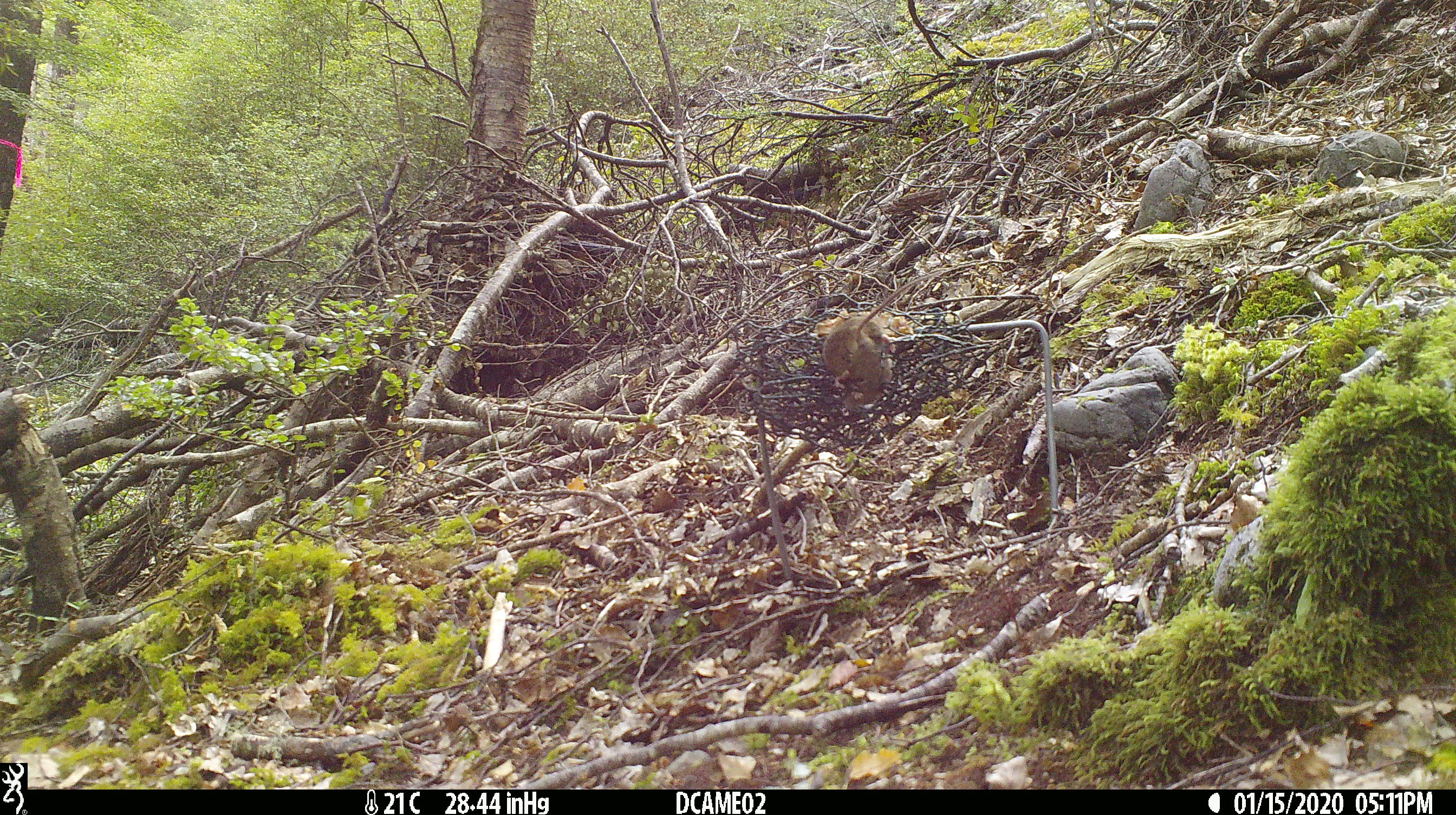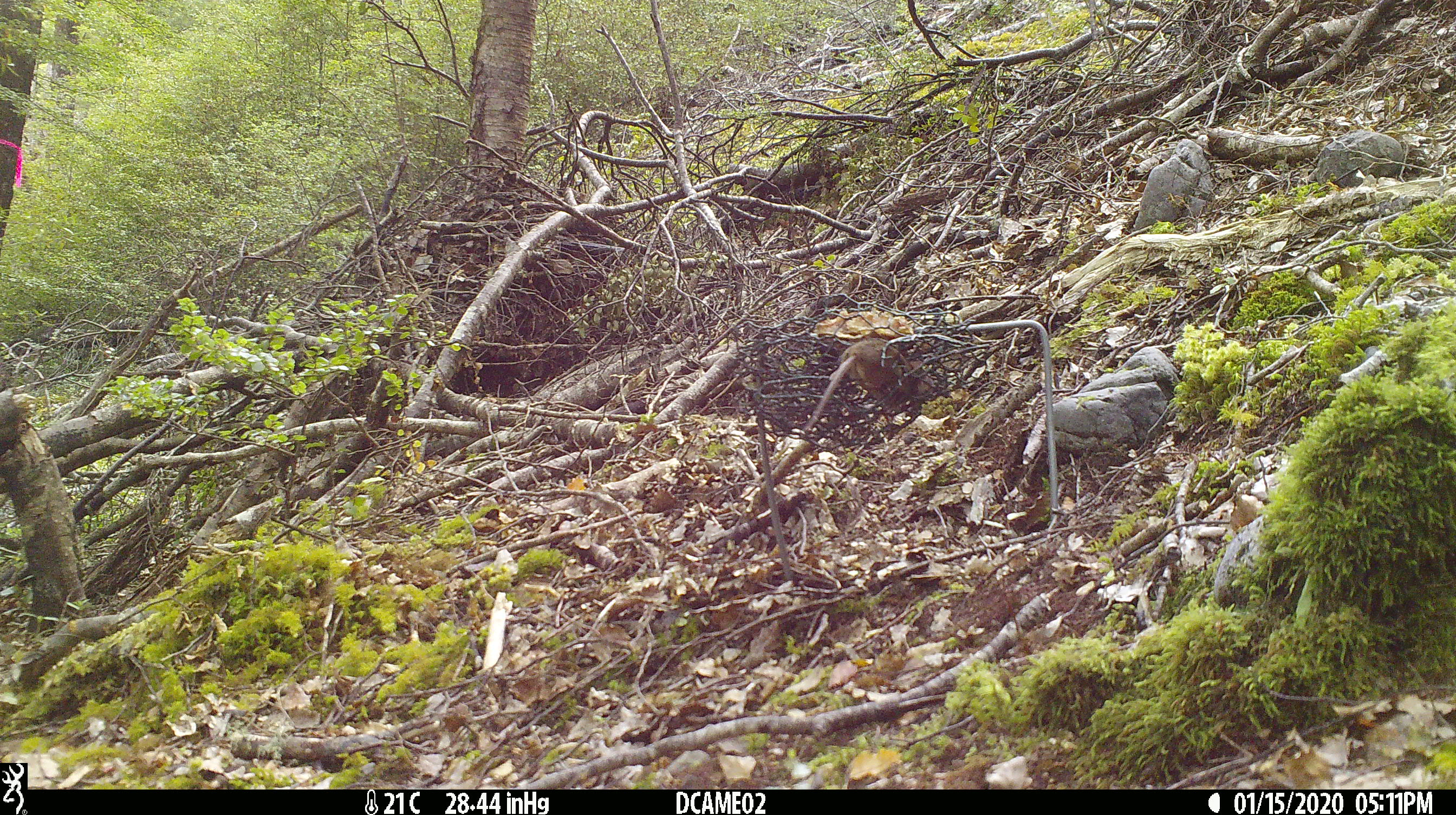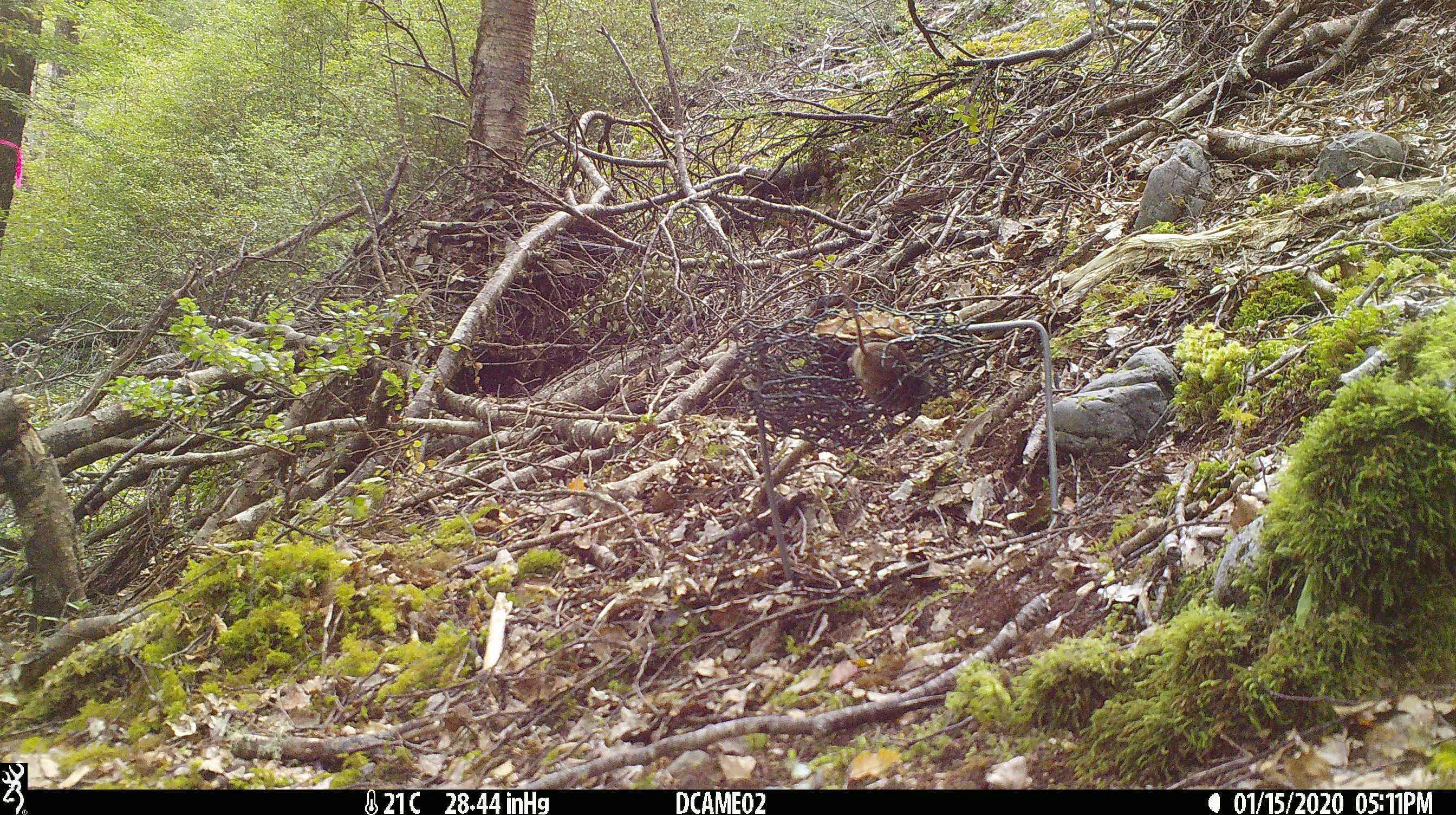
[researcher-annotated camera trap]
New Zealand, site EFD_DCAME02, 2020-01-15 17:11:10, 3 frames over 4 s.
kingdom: Animalia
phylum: Chordata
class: Mammalia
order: Rodentia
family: Muridae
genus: Mus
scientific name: Mus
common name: mouse